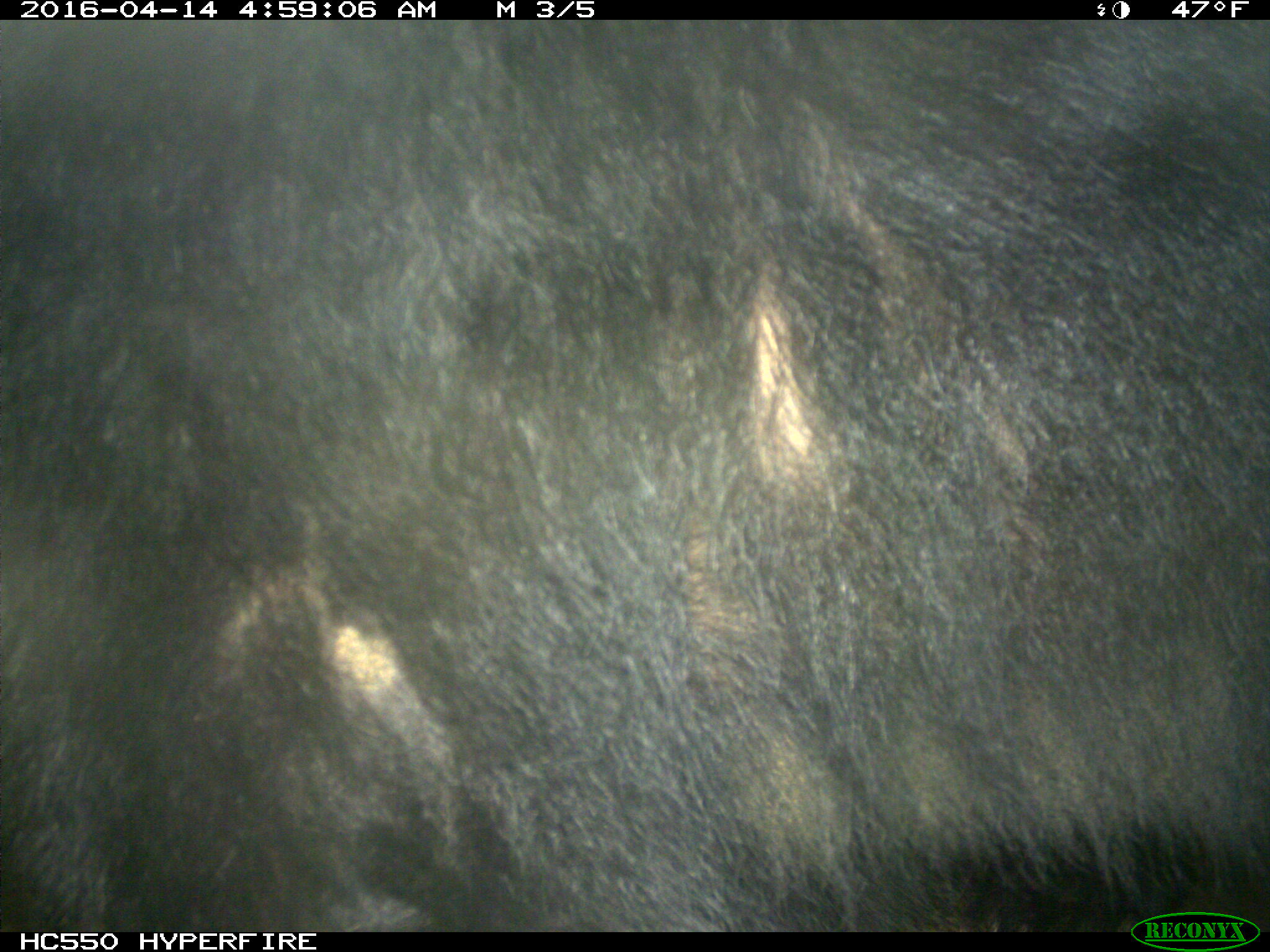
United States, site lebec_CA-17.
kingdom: Animalia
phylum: Chordata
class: Mammalia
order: Carnivora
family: Ursidae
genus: Ursus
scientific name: Ursus americanus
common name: american black bear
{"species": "Ursus americanus (american black bear)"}